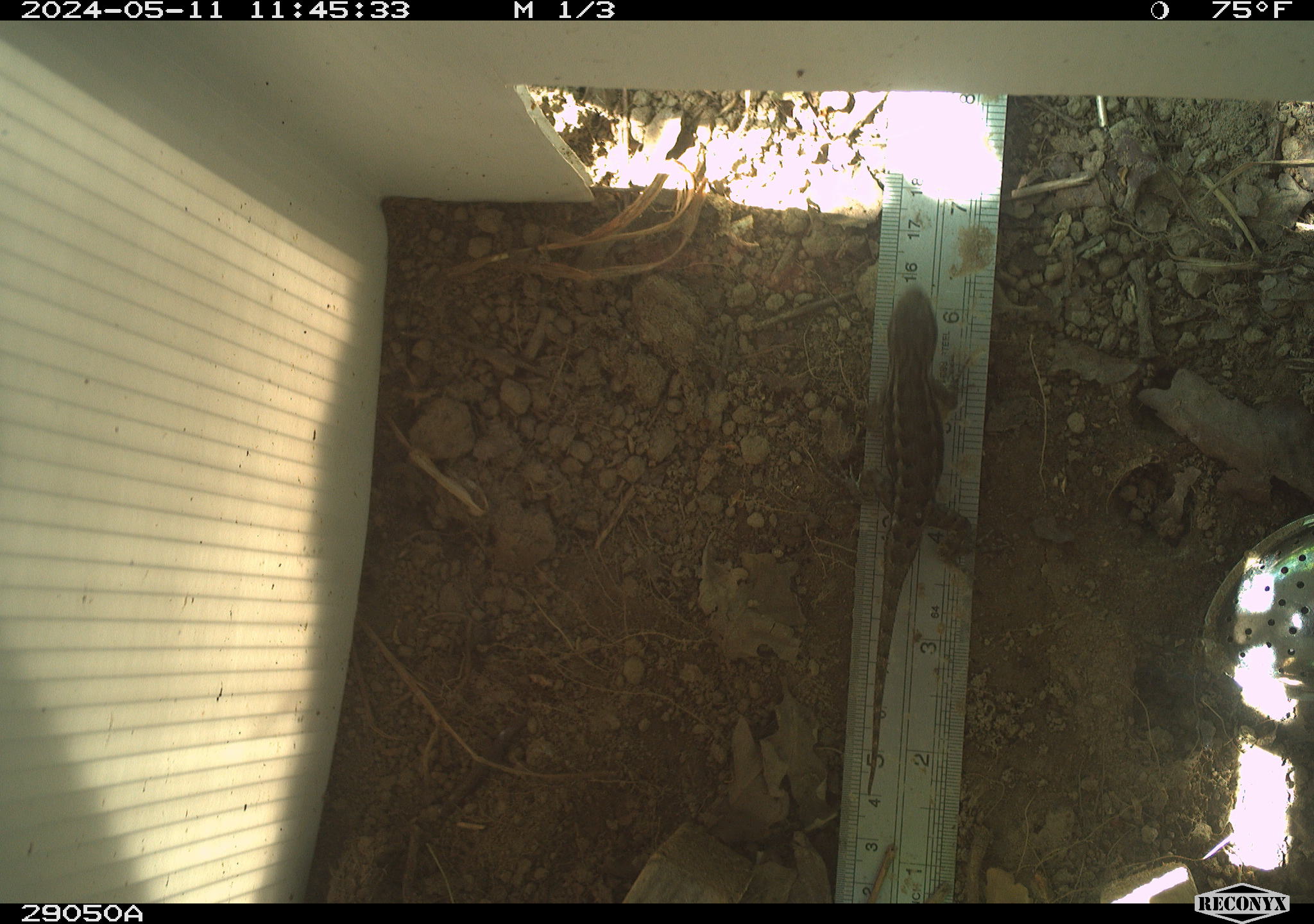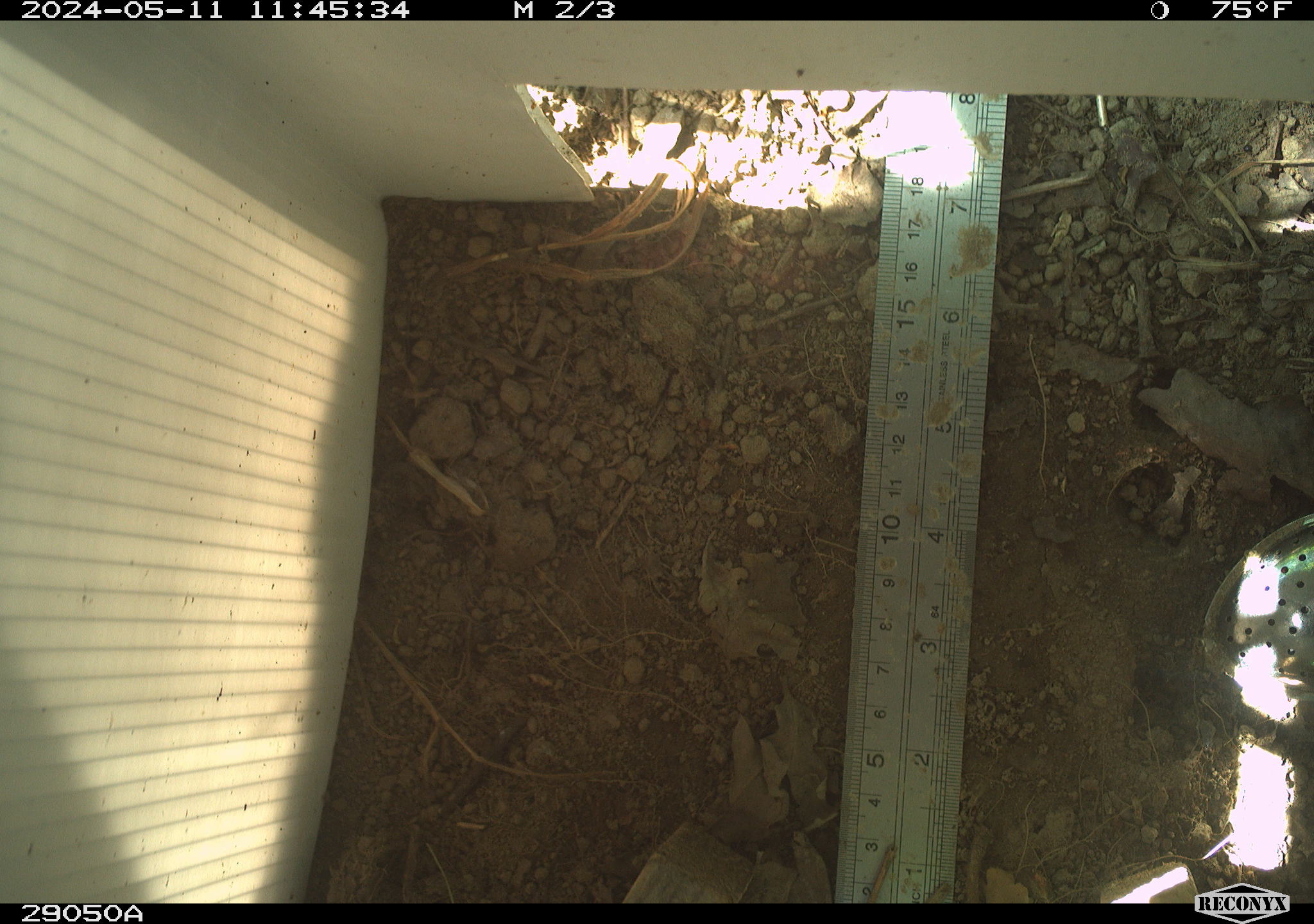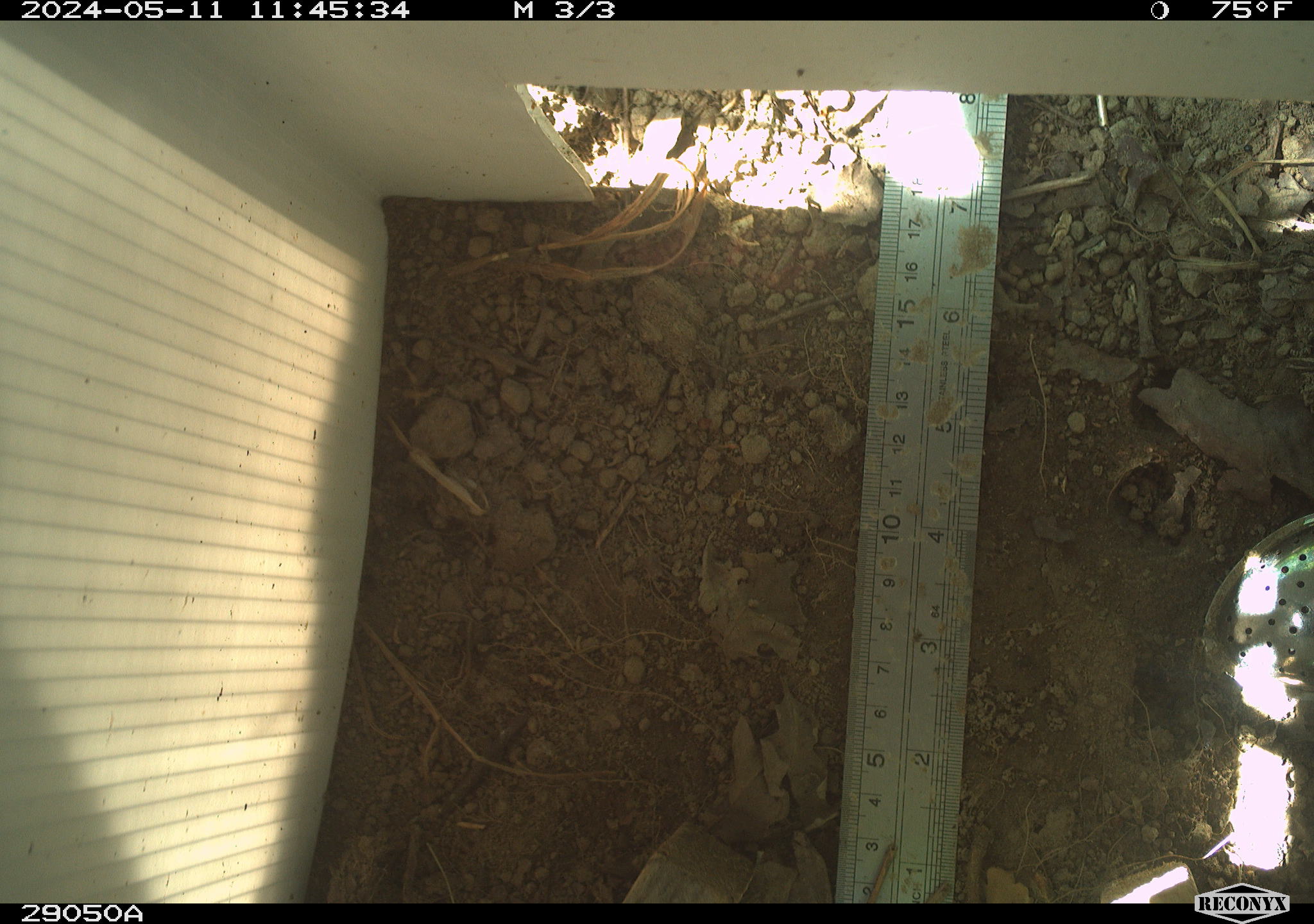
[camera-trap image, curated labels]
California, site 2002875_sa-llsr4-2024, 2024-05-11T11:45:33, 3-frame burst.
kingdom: Animalia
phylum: Chordata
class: Reptilia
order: Squamata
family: Phrynosomatidae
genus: Sceloporus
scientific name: Sceloporus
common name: spiny lizards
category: sceloporus species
Sceloporus species (spiny lizards) (Sceloporus).